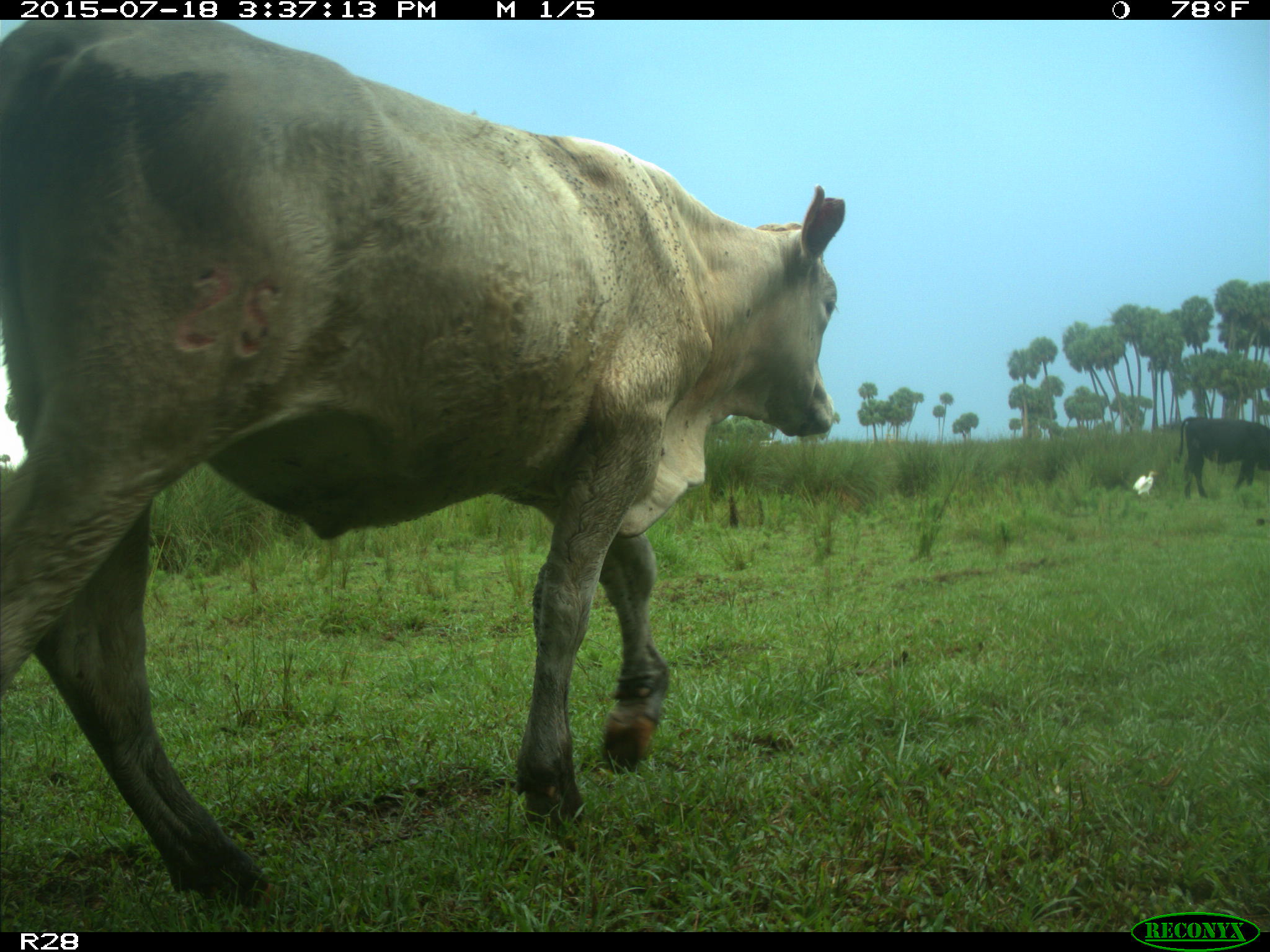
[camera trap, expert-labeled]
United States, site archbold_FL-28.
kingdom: Animalia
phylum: Chordata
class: Mammalia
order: Artiodactyla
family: Bovidae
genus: Bos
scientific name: Bos taurus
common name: domestic cow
Bos taurus (domestic cow).